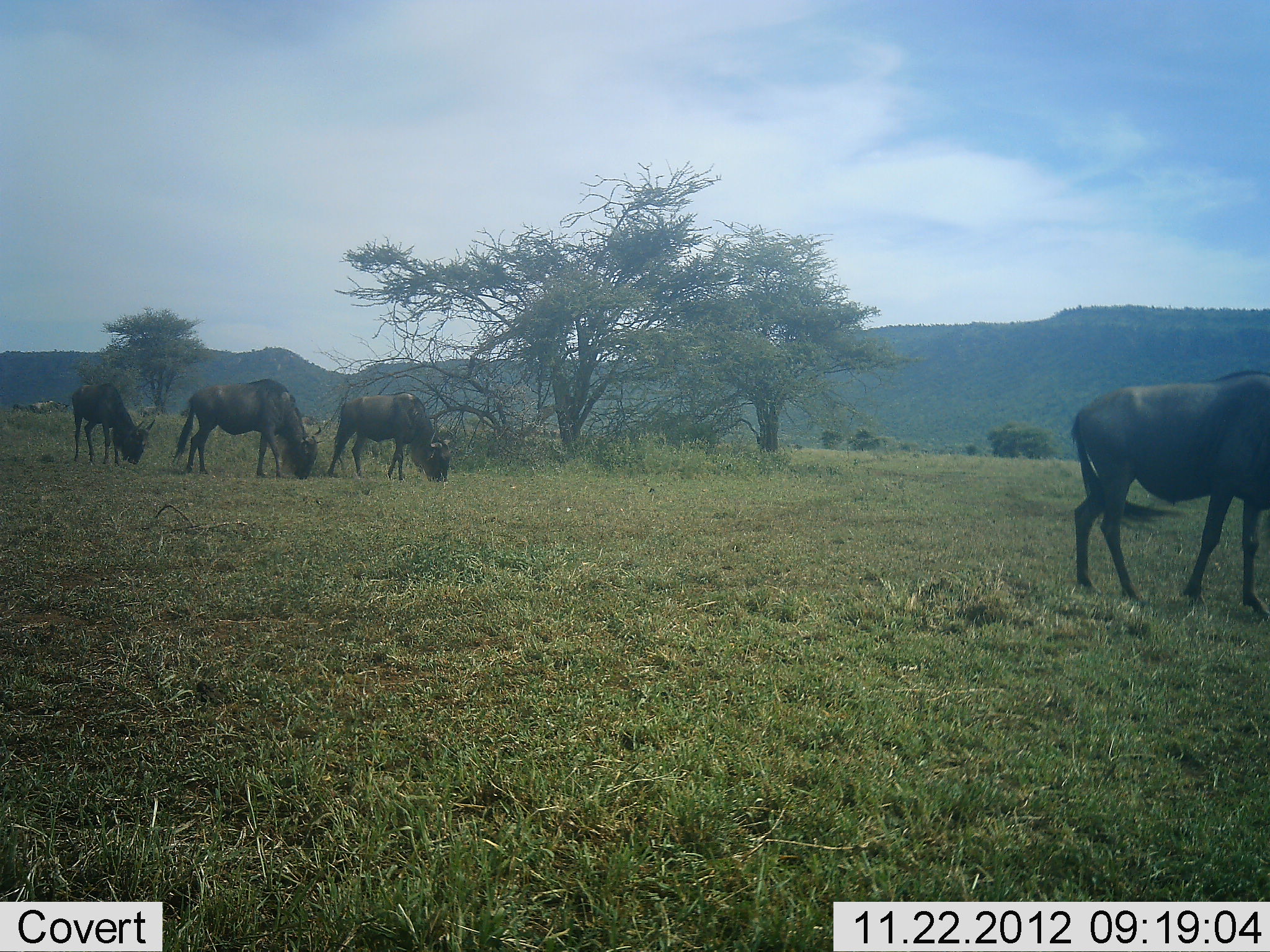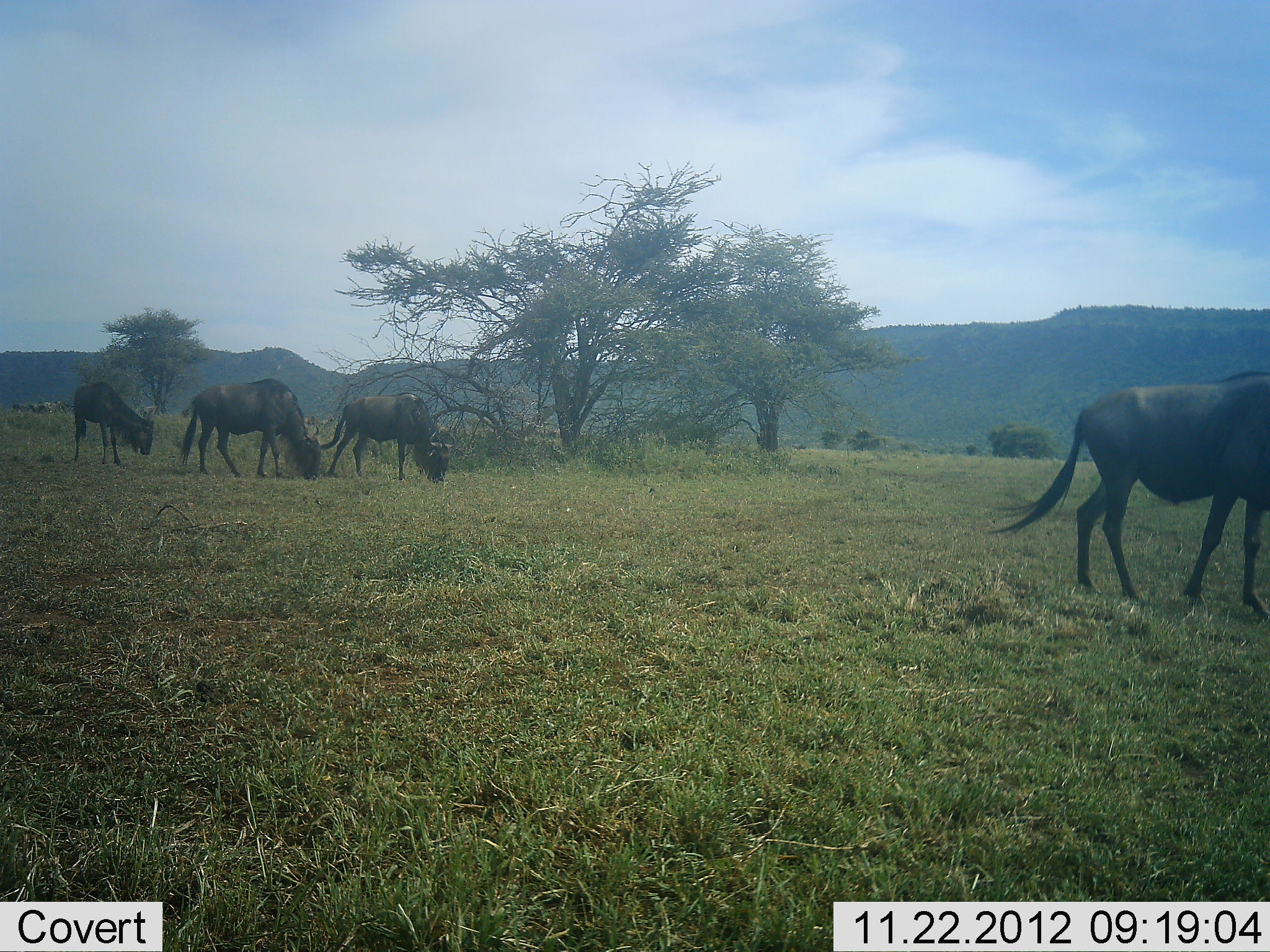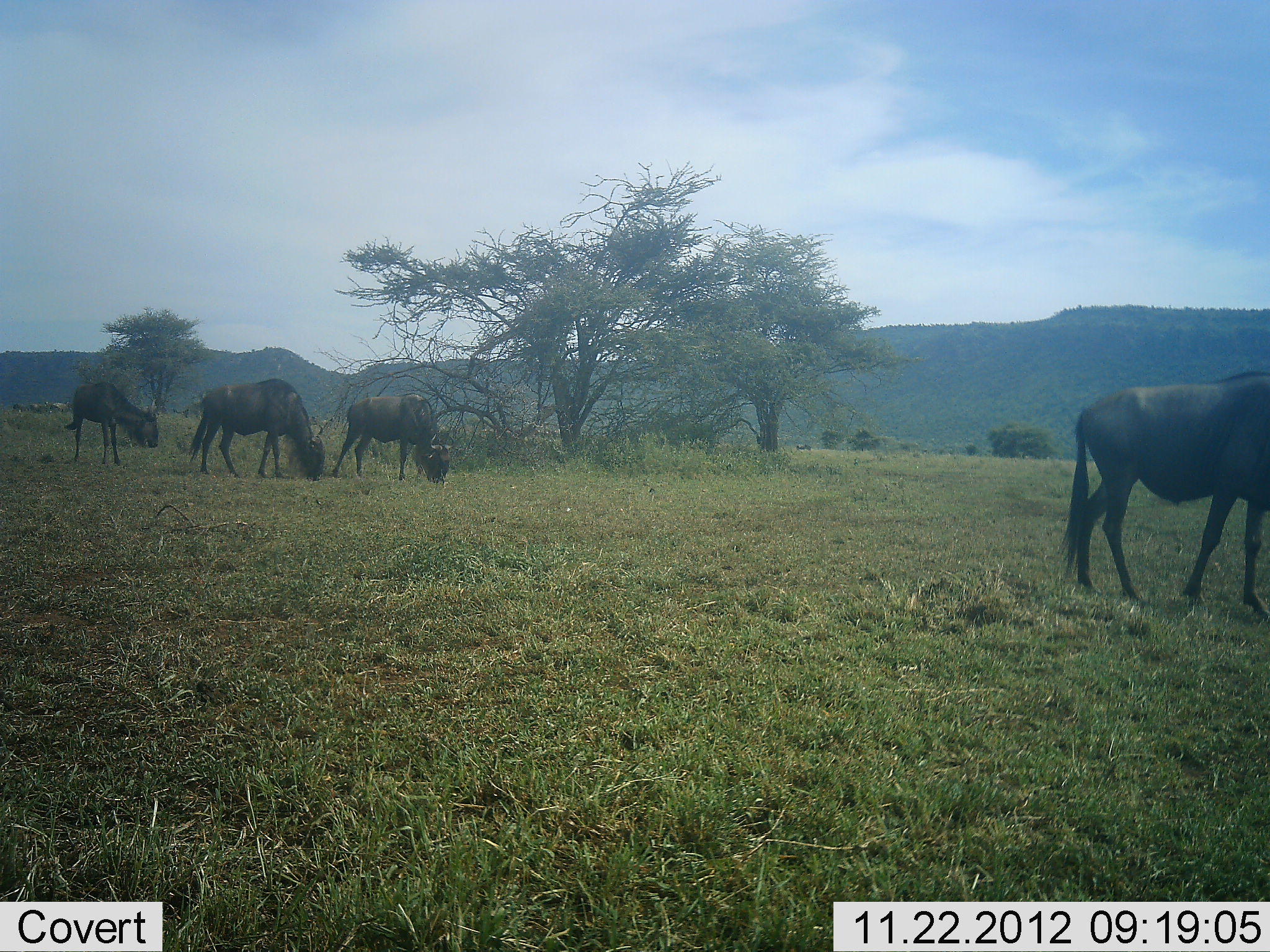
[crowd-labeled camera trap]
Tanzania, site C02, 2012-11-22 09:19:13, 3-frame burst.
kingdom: Animalia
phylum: Chordata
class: Mammalia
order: Artiodactyla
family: Bovidae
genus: Connochaetes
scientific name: Connochaetes taurinus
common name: blue wildebeest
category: wildebeest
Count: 4.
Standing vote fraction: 23%.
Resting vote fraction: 0%.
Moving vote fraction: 23%.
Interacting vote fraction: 0%.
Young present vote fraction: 0%.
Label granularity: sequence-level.